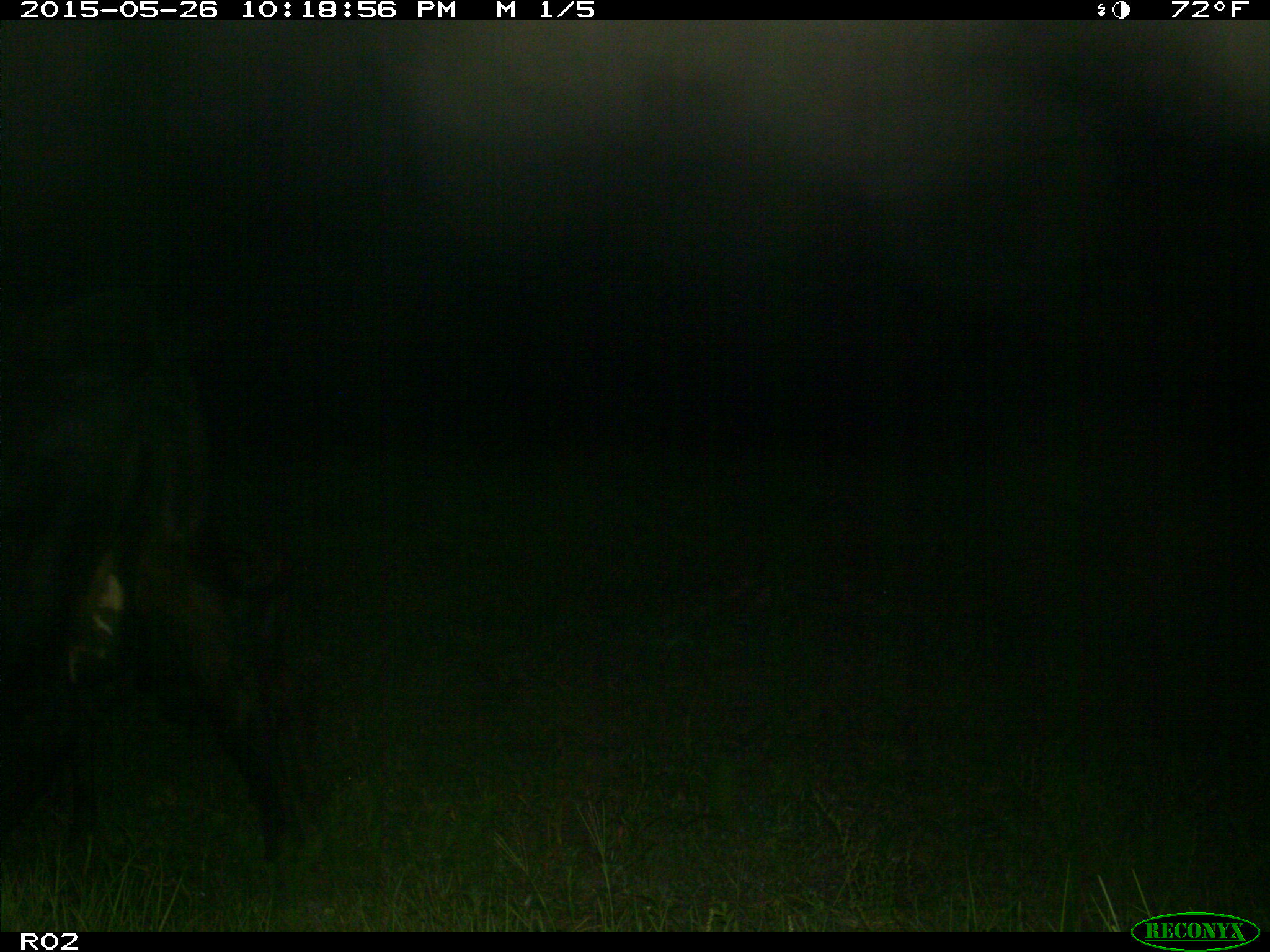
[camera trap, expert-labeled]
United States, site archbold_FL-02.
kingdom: Animalia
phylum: Chordata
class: Mammalia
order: Artiodactyla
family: Bovidae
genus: Bos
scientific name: Bos taurus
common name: domestic cow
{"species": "Bos taurus (domestic cow)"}